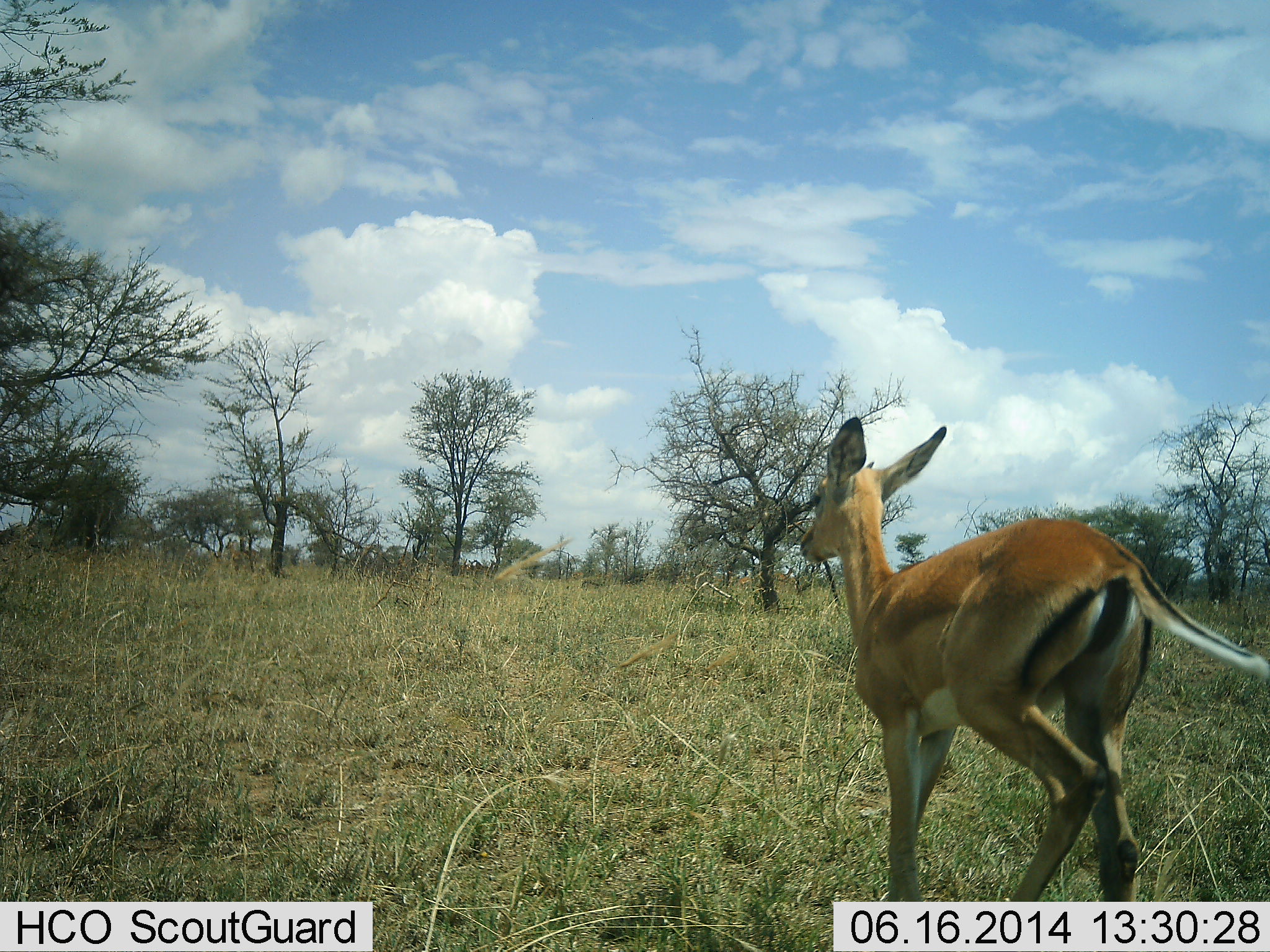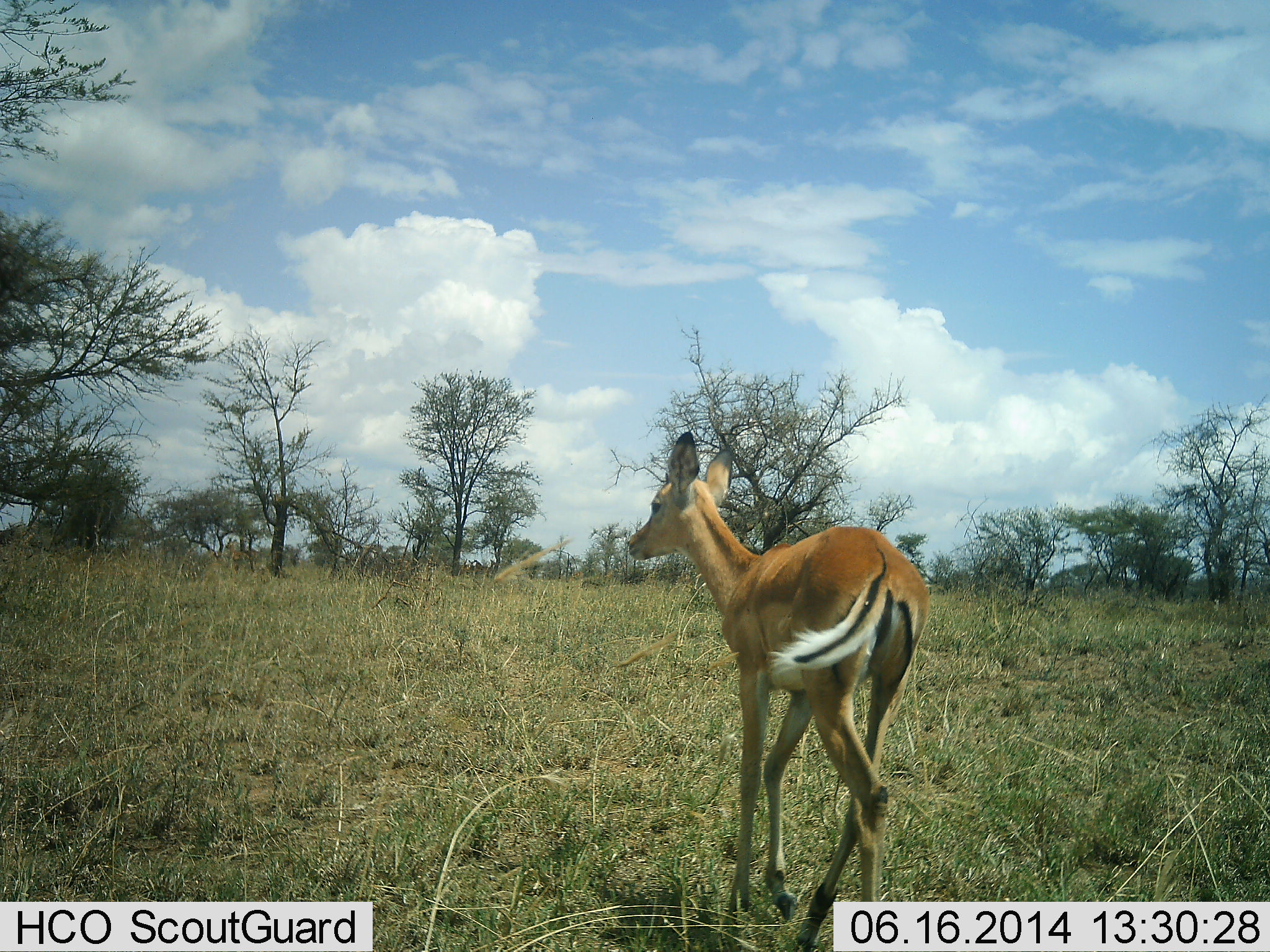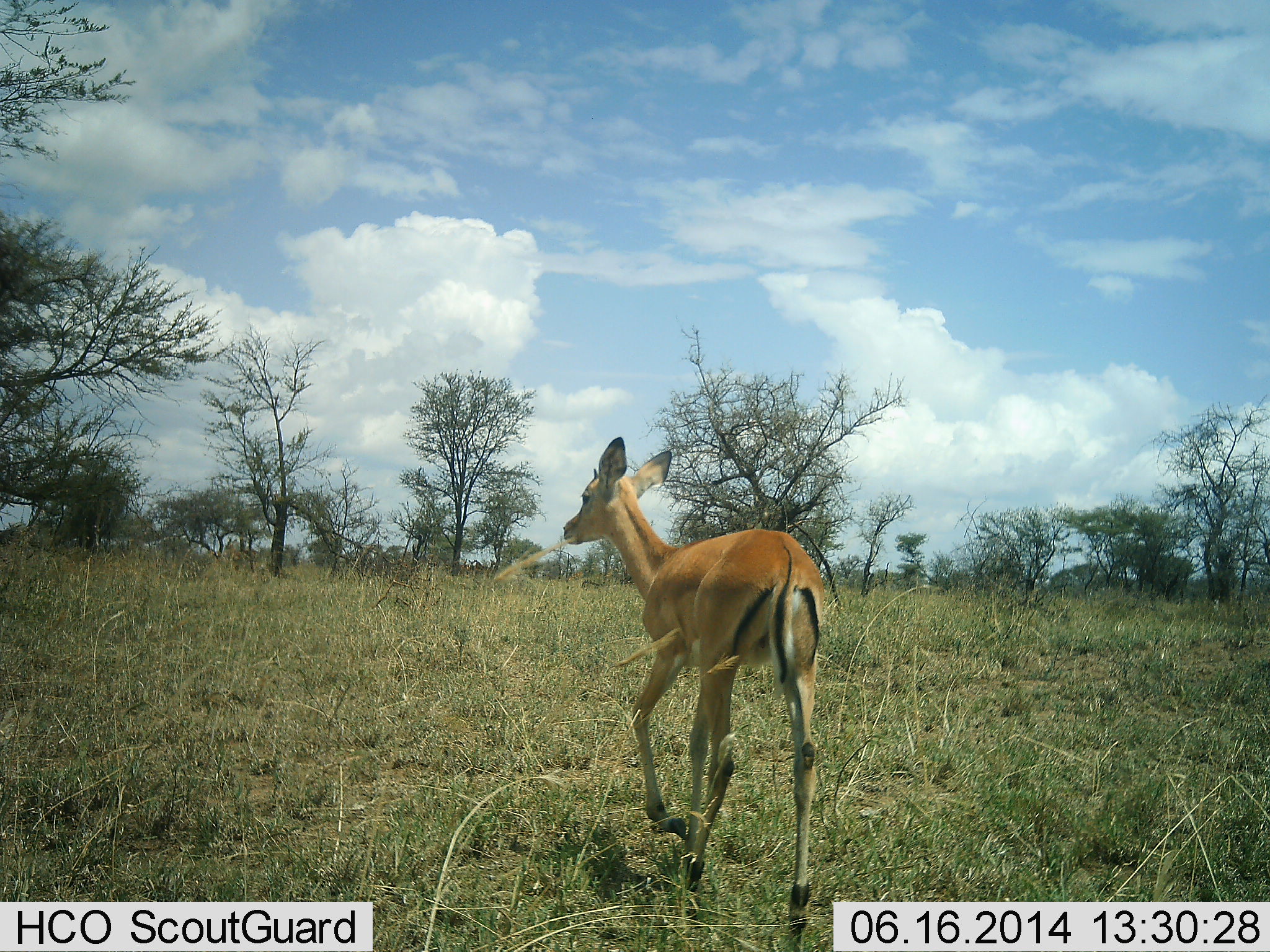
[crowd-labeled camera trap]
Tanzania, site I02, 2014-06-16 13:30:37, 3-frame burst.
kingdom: Animalia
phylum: Chordata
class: Mammalia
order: Artiodactyla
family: Bovidae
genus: Aepyceros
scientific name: Aepyceros melampus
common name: impala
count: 1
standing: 10%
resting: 0%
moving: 100%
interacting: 0%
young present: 0%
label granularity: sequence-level